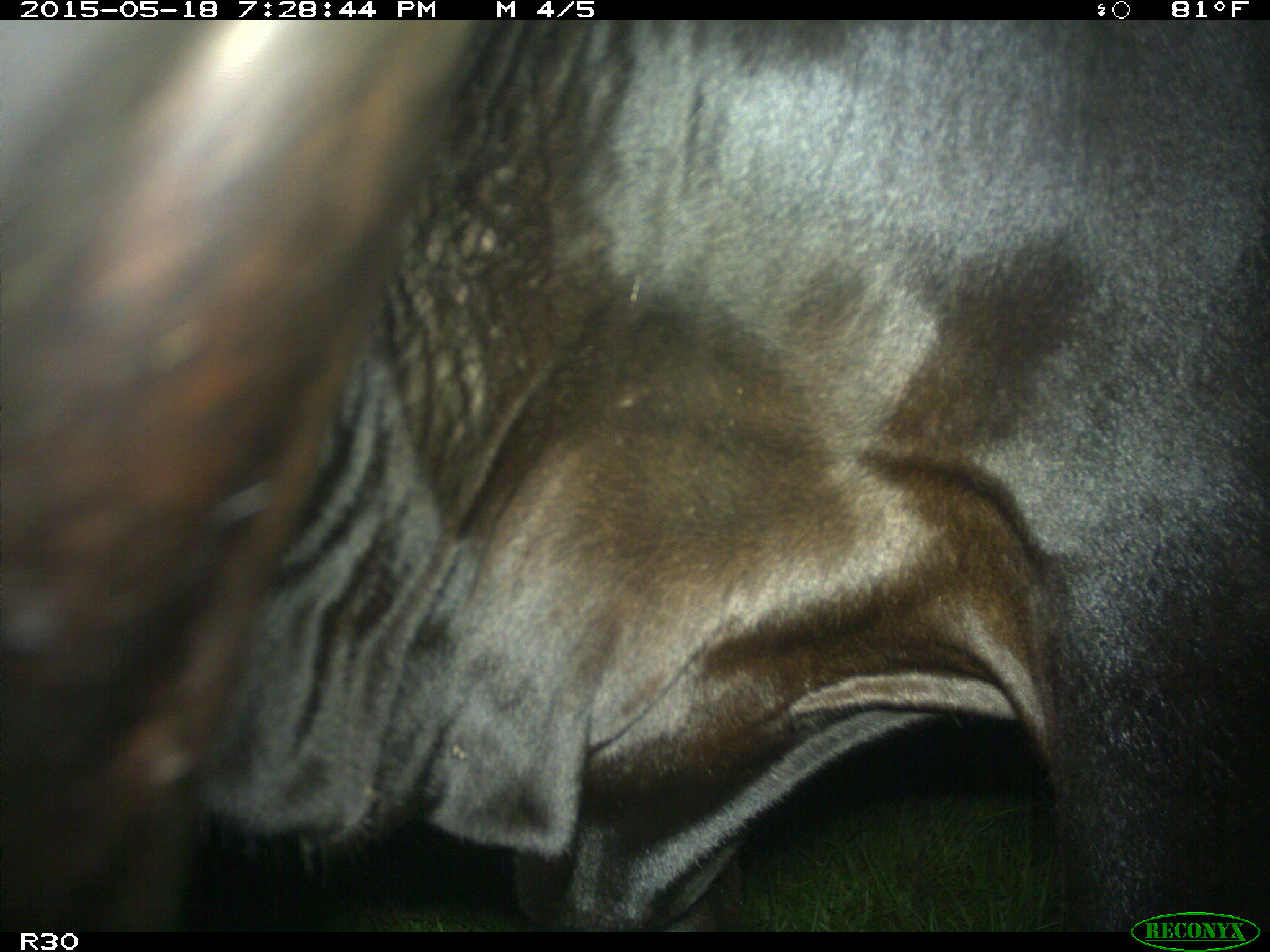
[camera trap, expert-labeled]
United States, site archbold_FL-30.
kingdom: Animalia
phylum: Chordata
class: Mammalia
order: Artiodactyla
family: Bovidae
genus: Bos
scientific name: Bos taurus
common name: domestic cow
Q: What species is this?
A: Bos taurus (domestic cow).